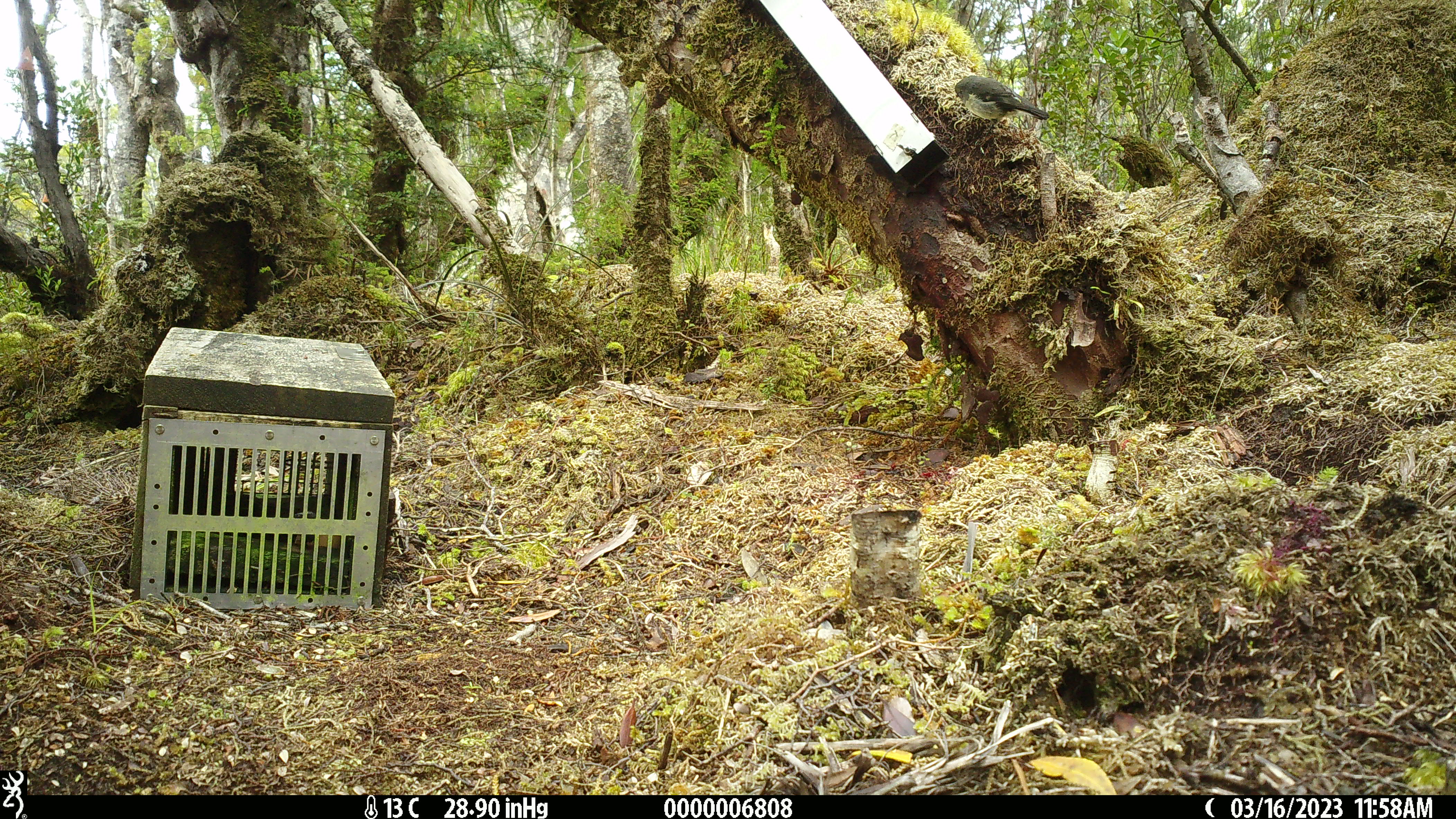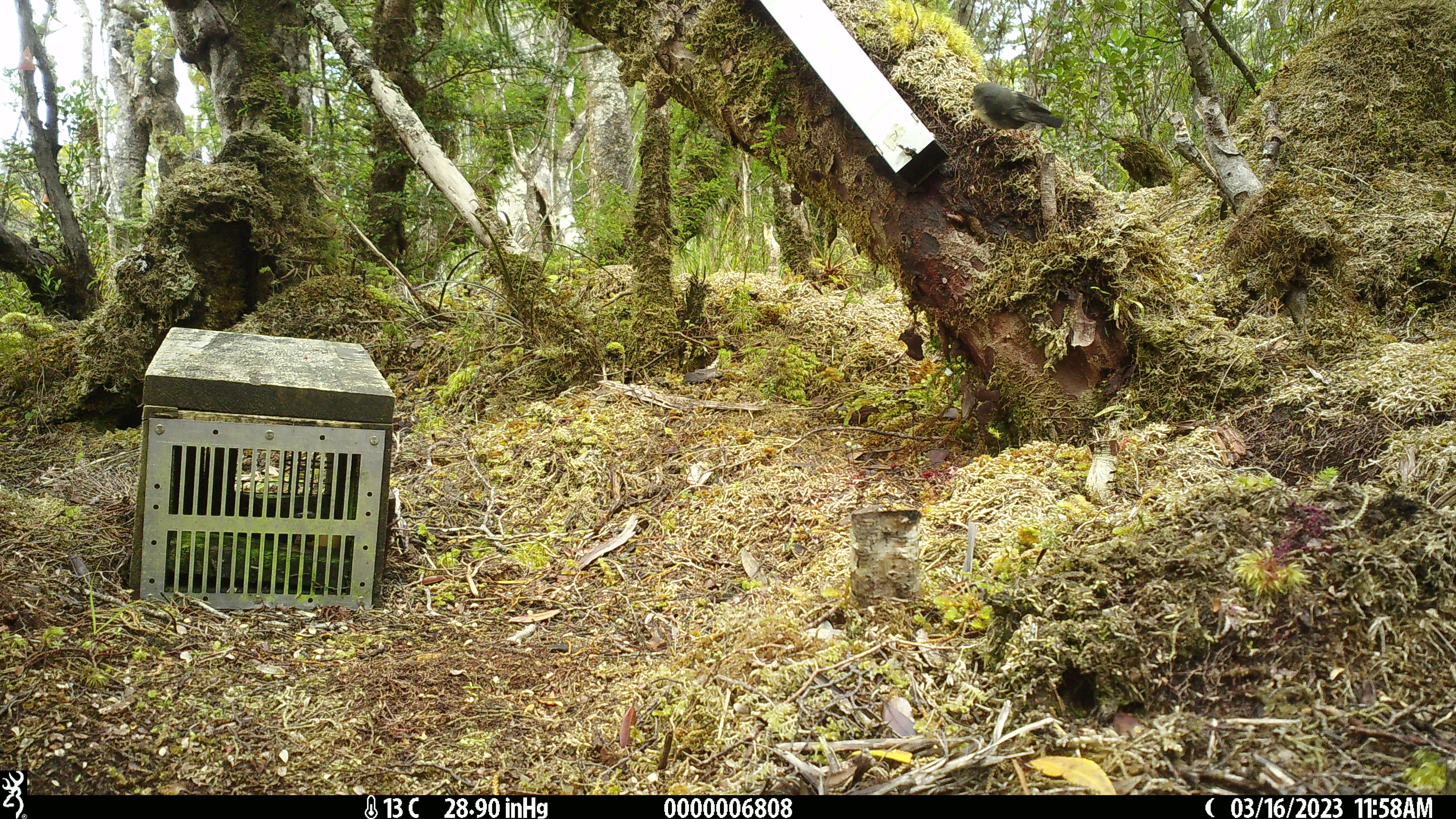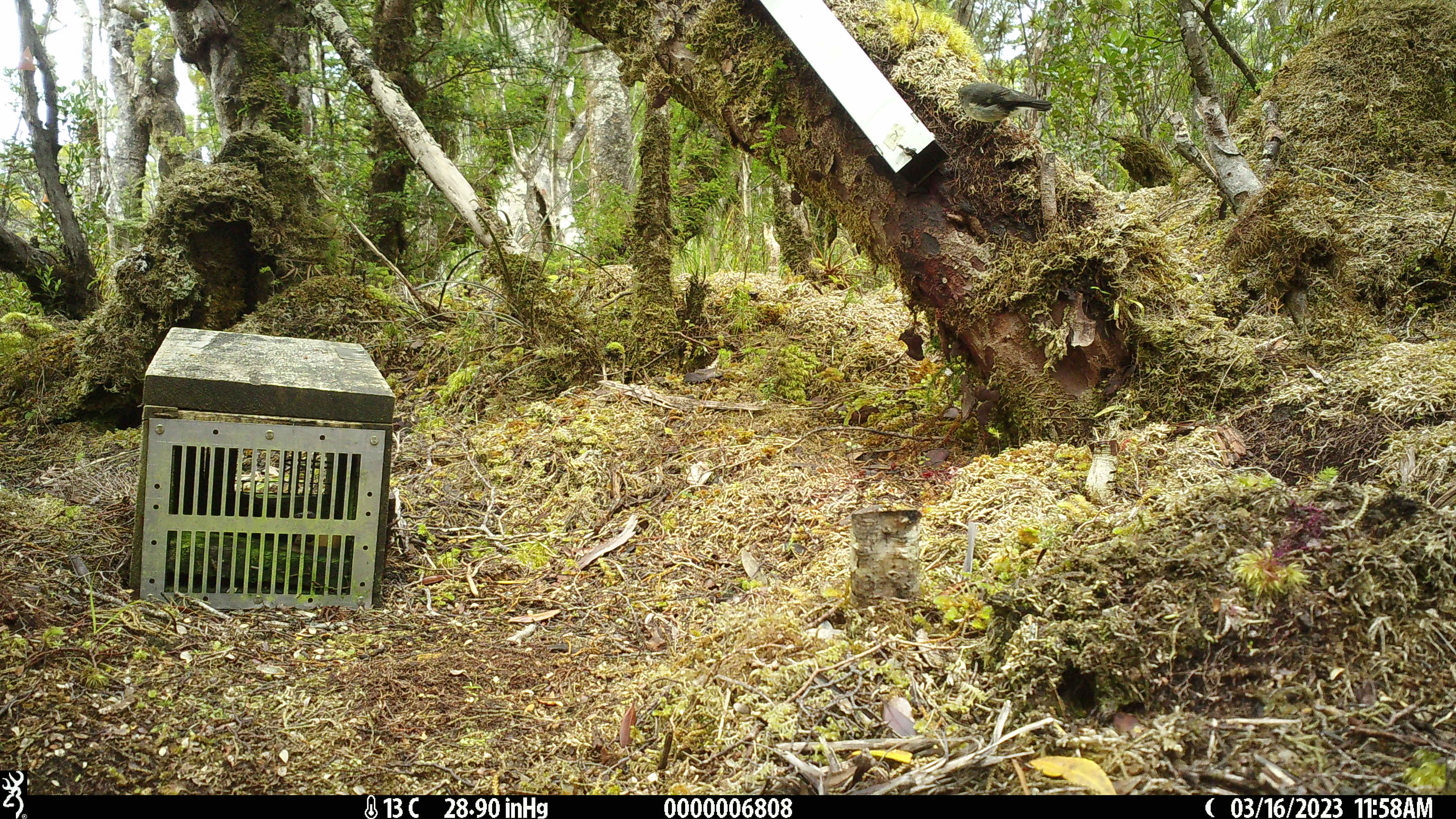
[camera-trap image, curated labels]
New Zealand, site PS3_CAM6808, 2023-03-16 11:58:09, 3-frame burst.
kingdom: Animalia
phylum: Chordata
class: Aves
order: Passeriformes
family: Petroicidae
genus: Petroica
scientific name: Petroica macrocephala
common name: tomtit